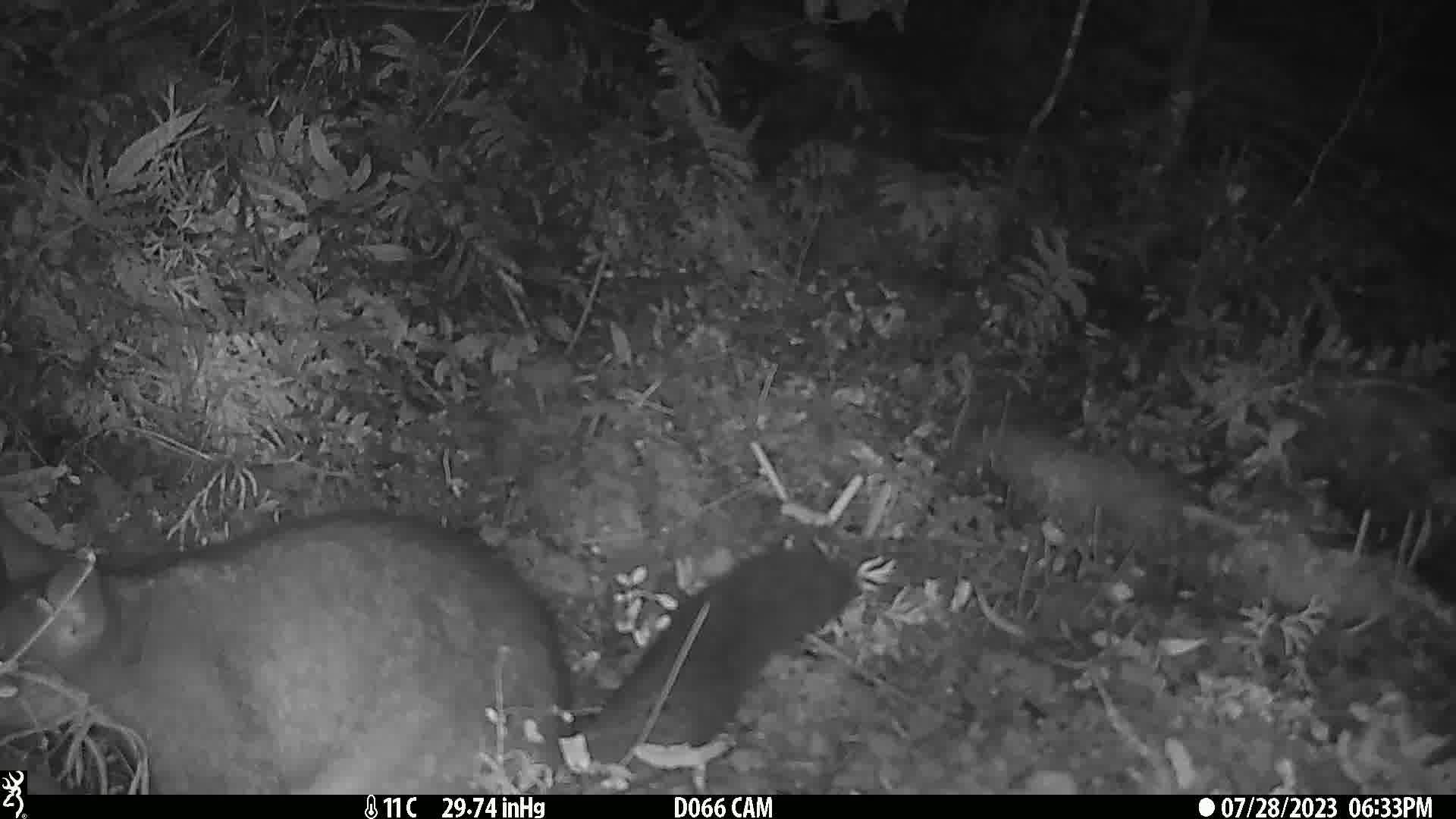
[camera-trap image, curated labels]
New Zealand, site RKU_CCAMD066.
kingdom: Animalia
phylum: Chordata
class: Mammalia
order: Diprotodontia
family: Phalangeridae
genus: Trichosurus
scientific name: Trichosurus vulpecula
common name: common brushtail possum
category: possum